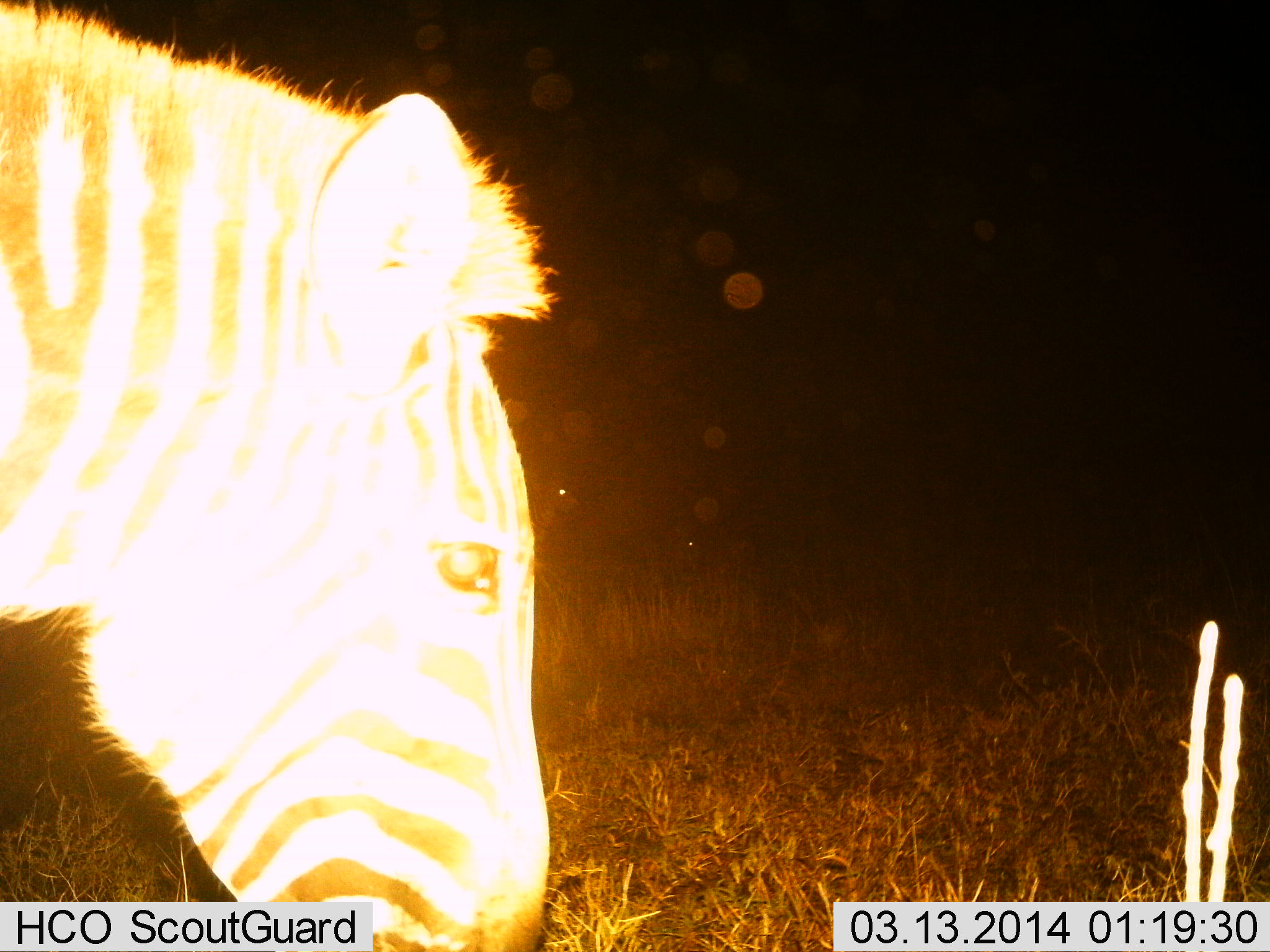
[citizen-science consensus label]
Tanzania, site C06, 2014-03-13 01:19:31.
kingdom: Animalia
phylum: Chordata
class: Mammalia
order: Perissodactyla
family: Equidae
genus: Equus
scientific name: Equus quagga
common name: plains zebra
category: zebra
Zebra (plains zebra) (Equus quagga), count 1. Behavior (volunteer vote fractions): standing 40%, resting 0%, moving 40%, interacting 0%. Young present (vote fraction): 0%. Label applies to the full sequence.